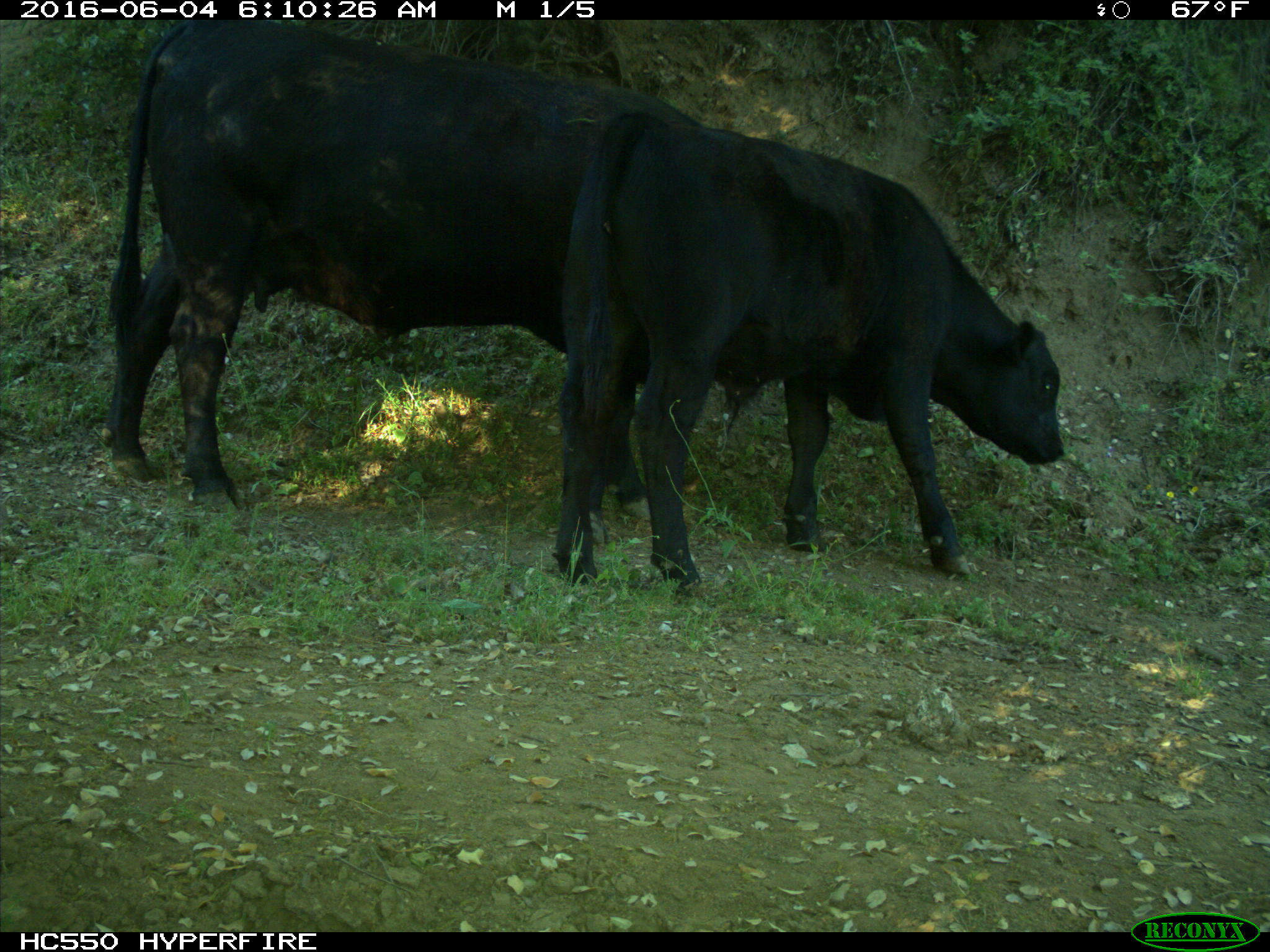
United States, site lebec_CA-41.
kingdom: Animalia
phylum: Chordata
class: Mammalia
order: Artiodactyla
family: Bovidae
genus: Bos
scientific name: Bos taurus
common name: domestic cow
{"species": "Bos taurus (domestic cow)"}